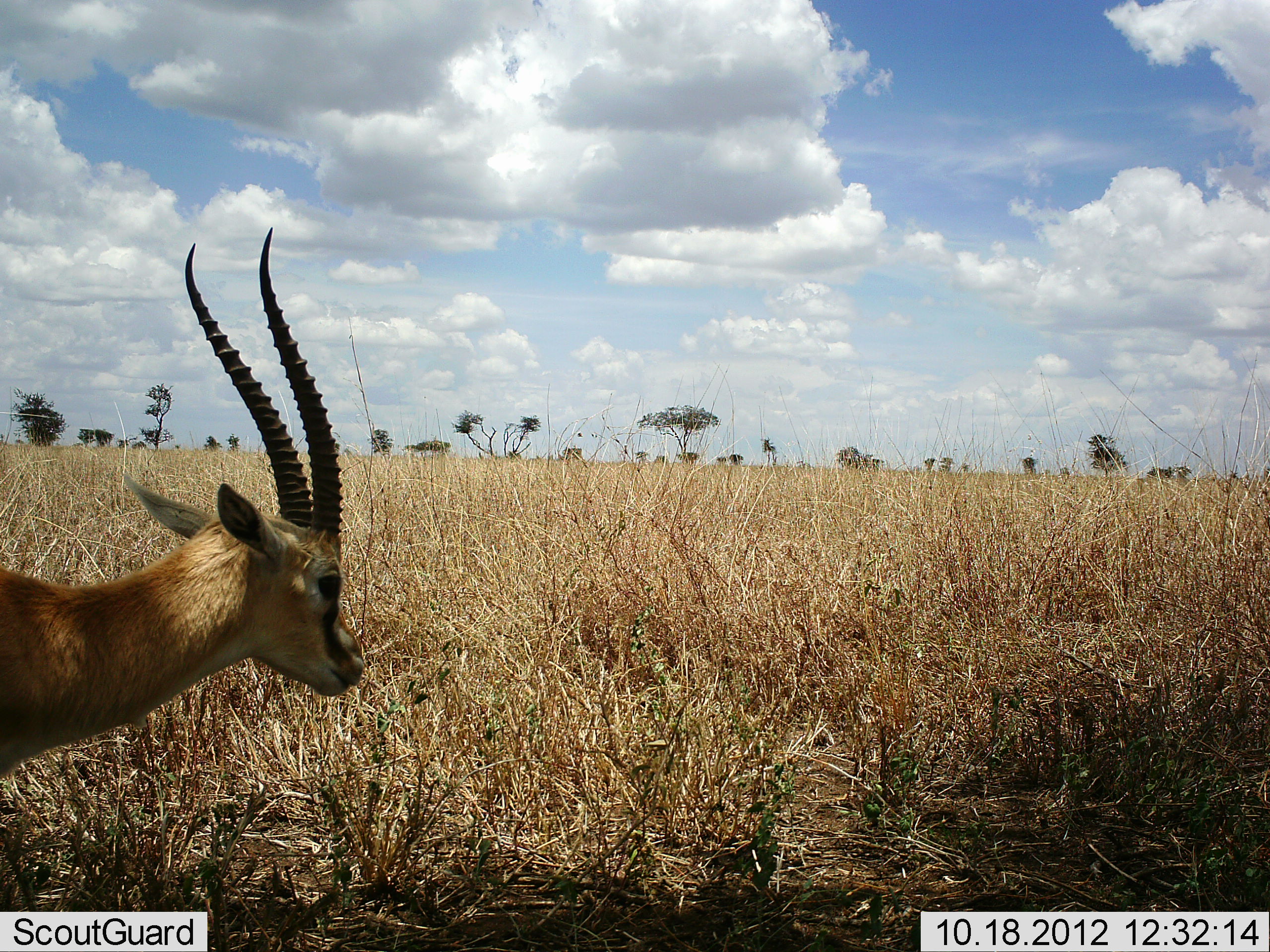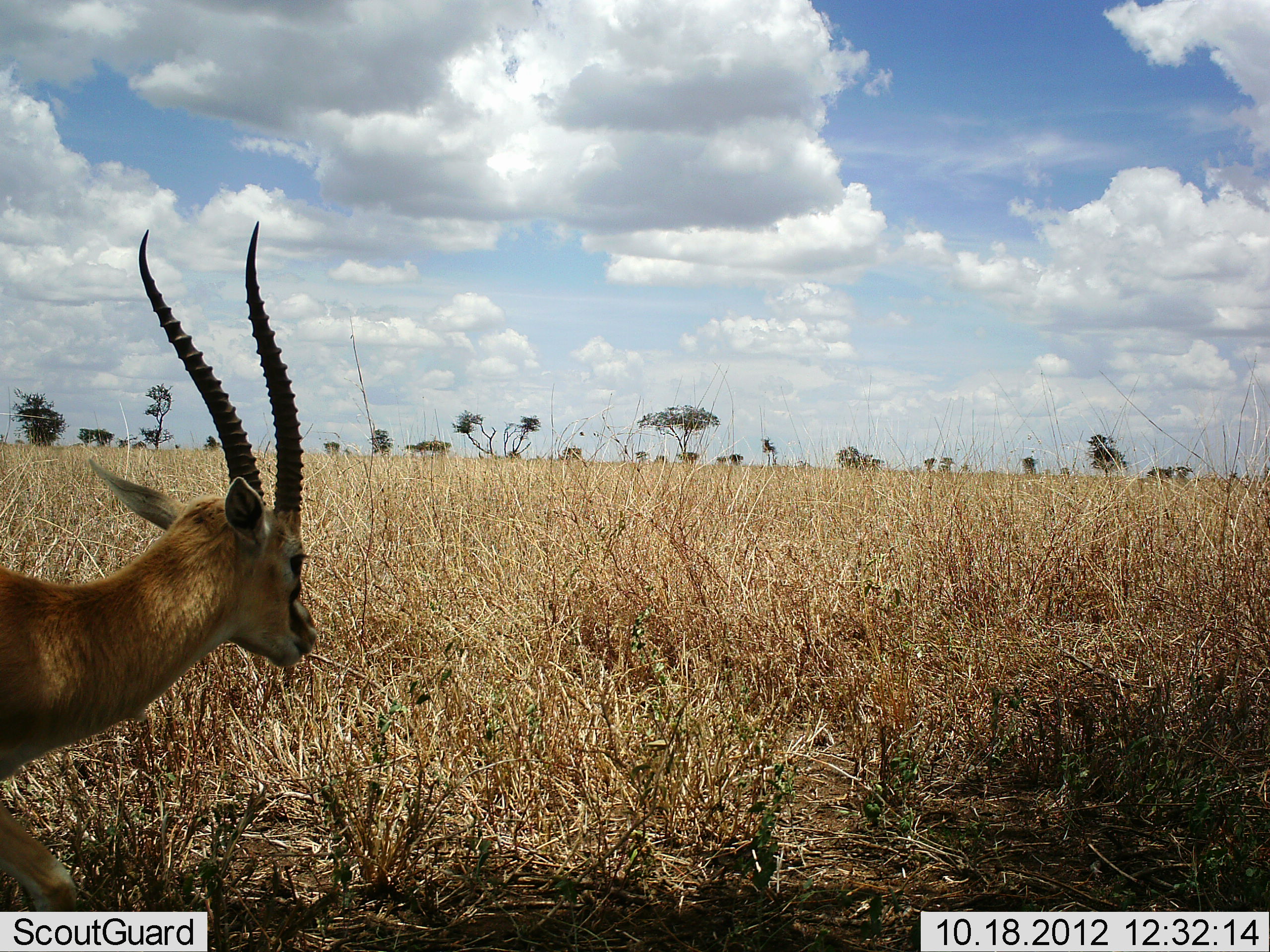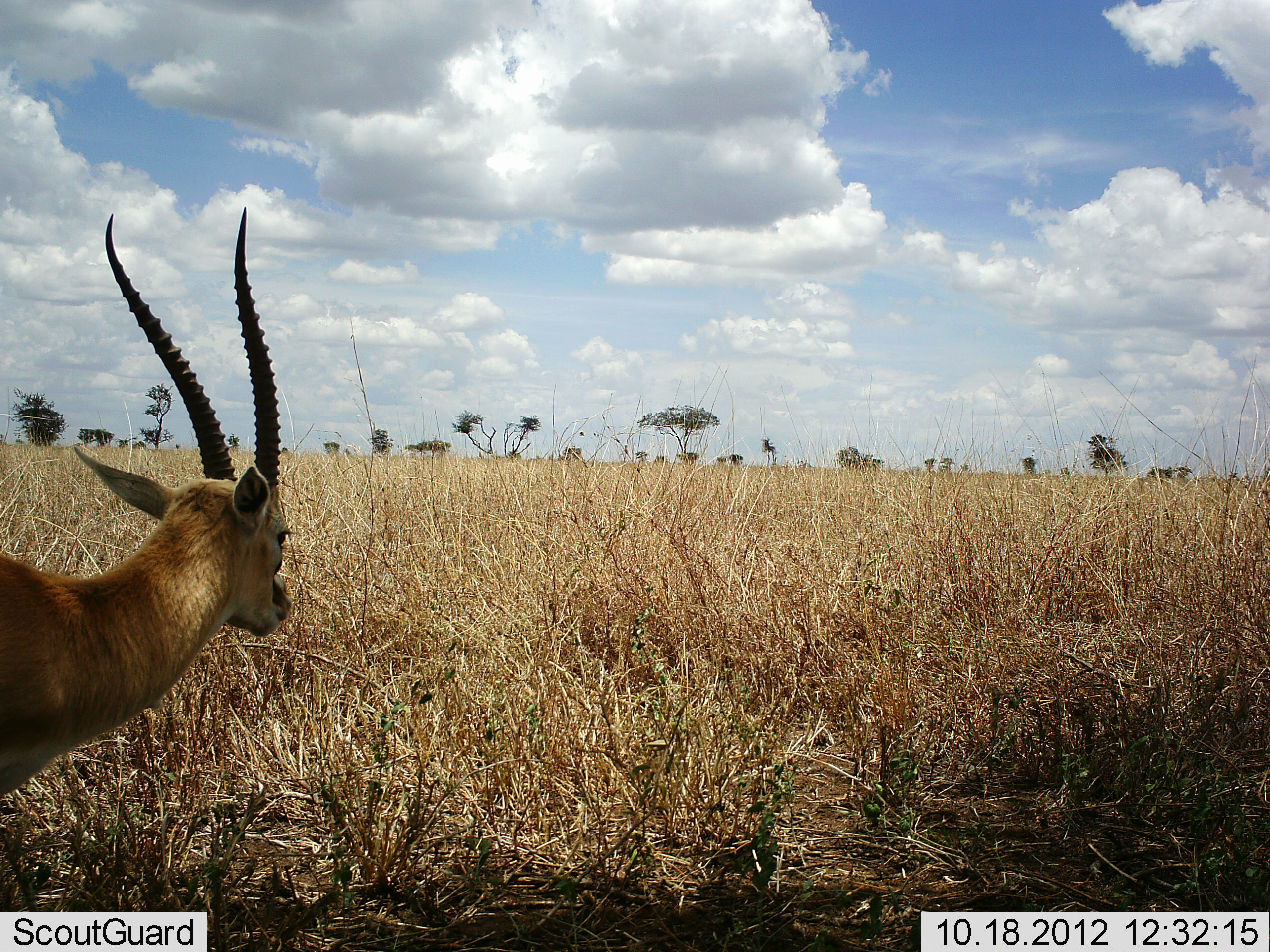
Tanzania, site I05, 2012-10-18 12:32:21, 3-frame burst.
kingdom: Animalia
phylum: Chordata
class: Mammalia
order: Artiodactyla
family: Bovidae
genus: Eudorcas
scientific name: Eudorcas thomsonii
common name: thomson's gazelle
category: gazellethomsons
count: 1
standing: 100%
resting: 0%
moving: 0%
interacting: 0%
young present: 0%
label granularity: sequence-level